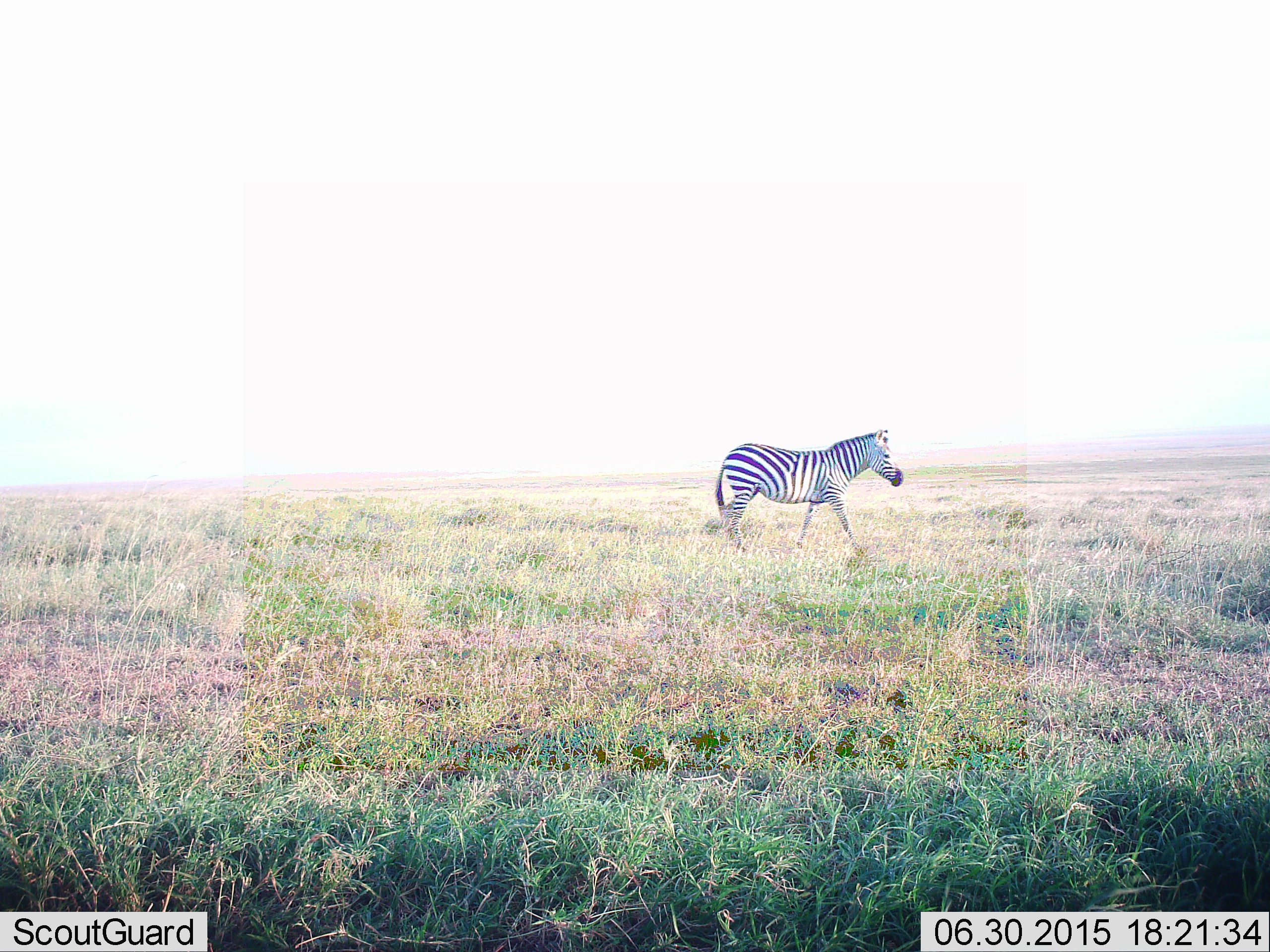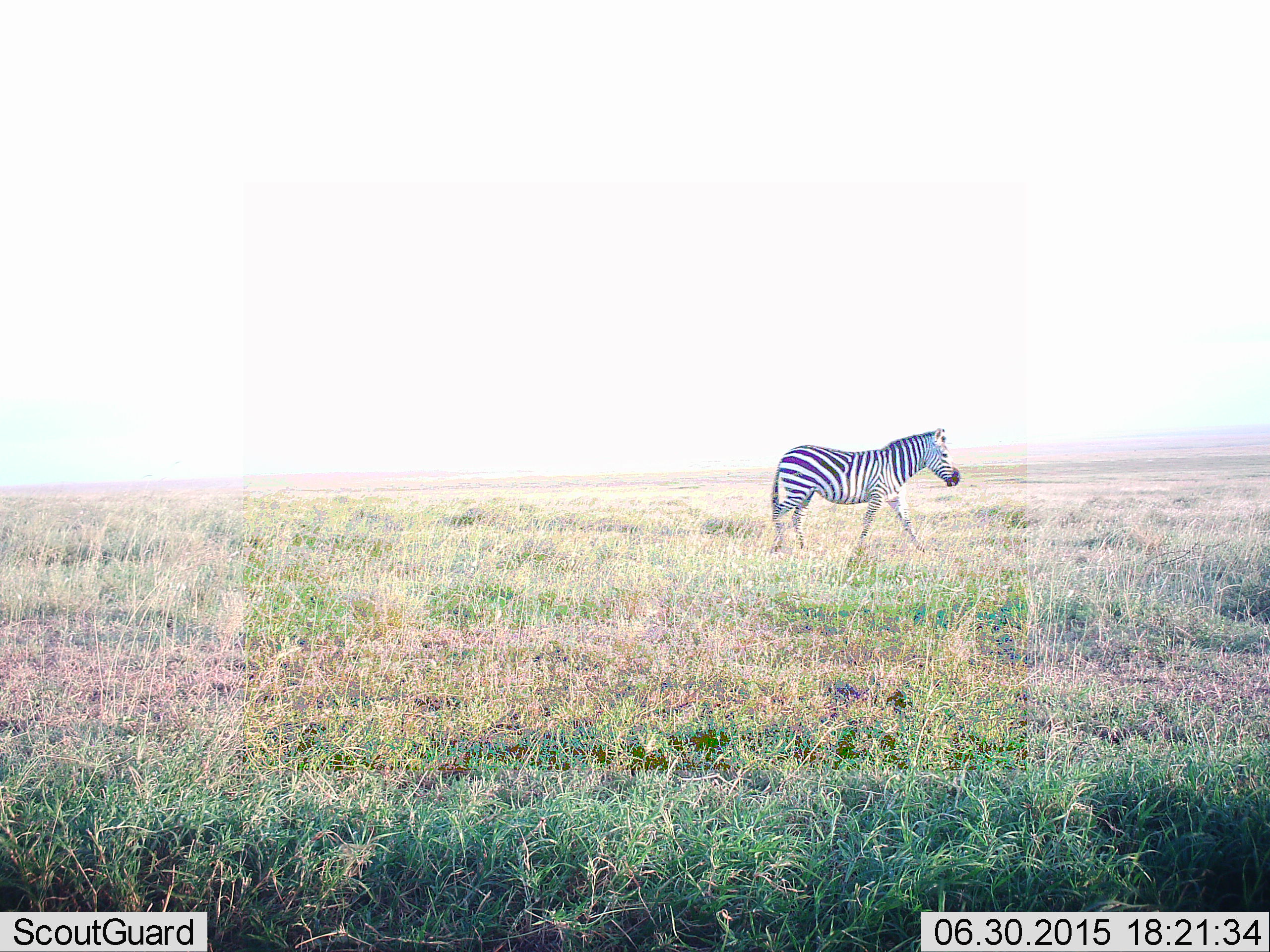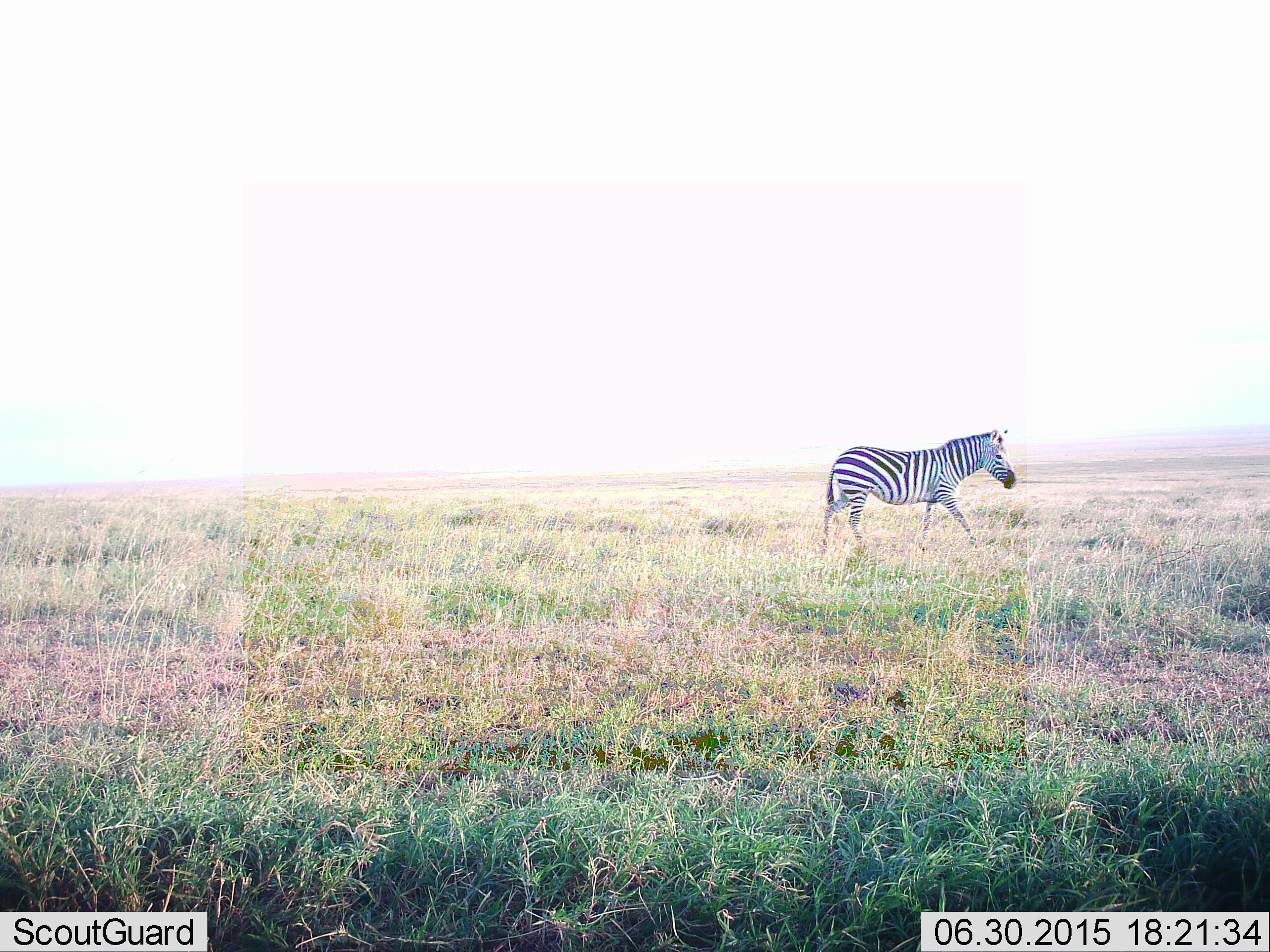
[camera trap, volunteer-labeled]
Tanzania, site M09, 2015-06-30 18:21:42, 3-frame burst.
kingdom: Animalia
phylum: Chordata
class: Mammalia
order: Perissodactyla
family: Equidae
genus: Equus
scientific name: Equus quagga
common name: plains zebra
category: zebra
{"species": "zebra (plains zebra) (Equus quagga)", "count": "1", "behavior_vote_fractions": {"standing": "10%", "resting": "0%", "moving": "100%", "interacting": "0%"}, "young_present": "0%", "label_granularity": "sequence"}